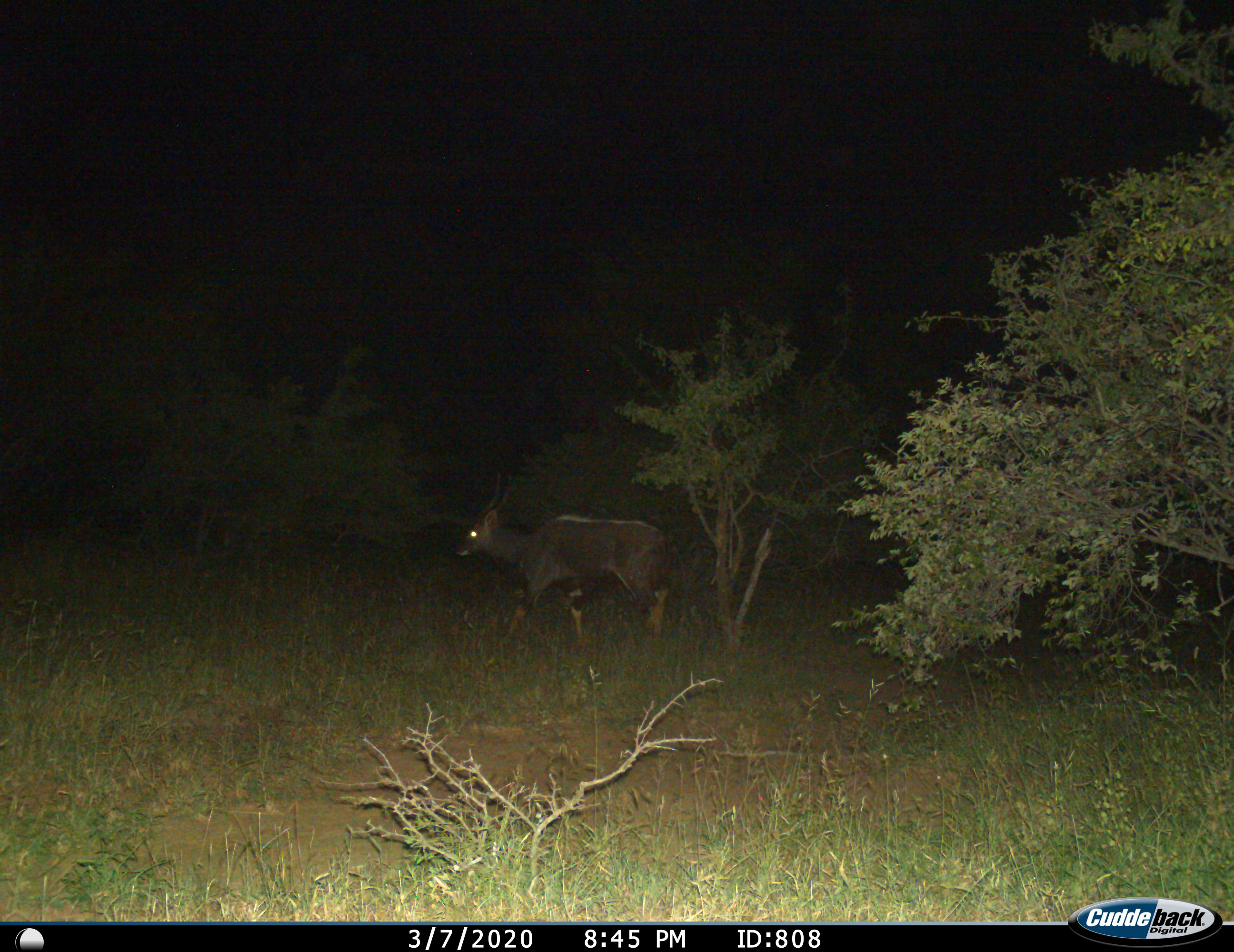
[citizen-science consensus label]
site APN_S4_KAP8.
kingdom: Animalia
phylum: Chordata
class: Mammalia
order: Artiodactyla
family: Bovidae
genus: Tragelaphus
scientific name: Tragelaphus angasii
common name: nyala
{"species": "nyala (Tragelaphus angasii)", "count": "1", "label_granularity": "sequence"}